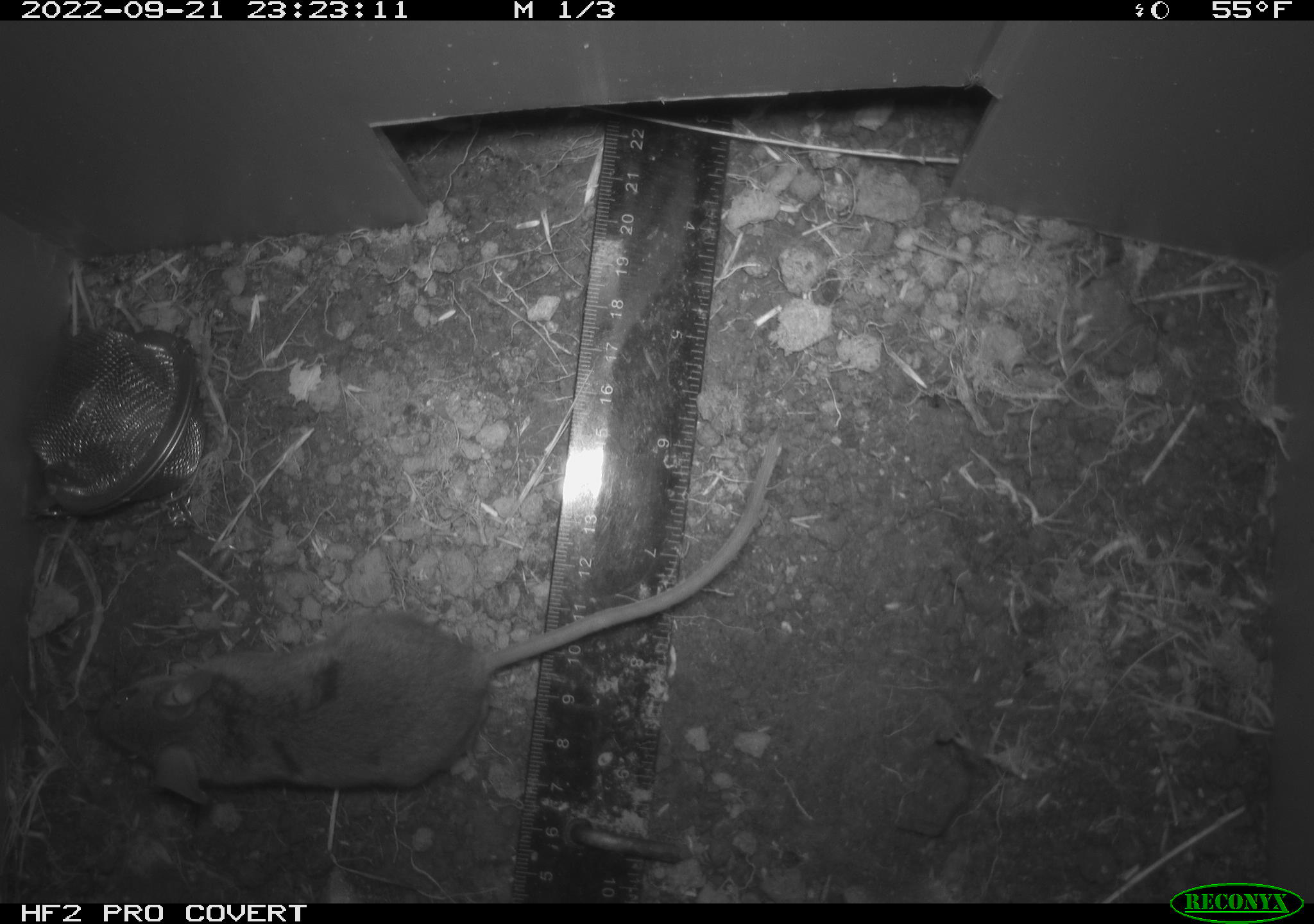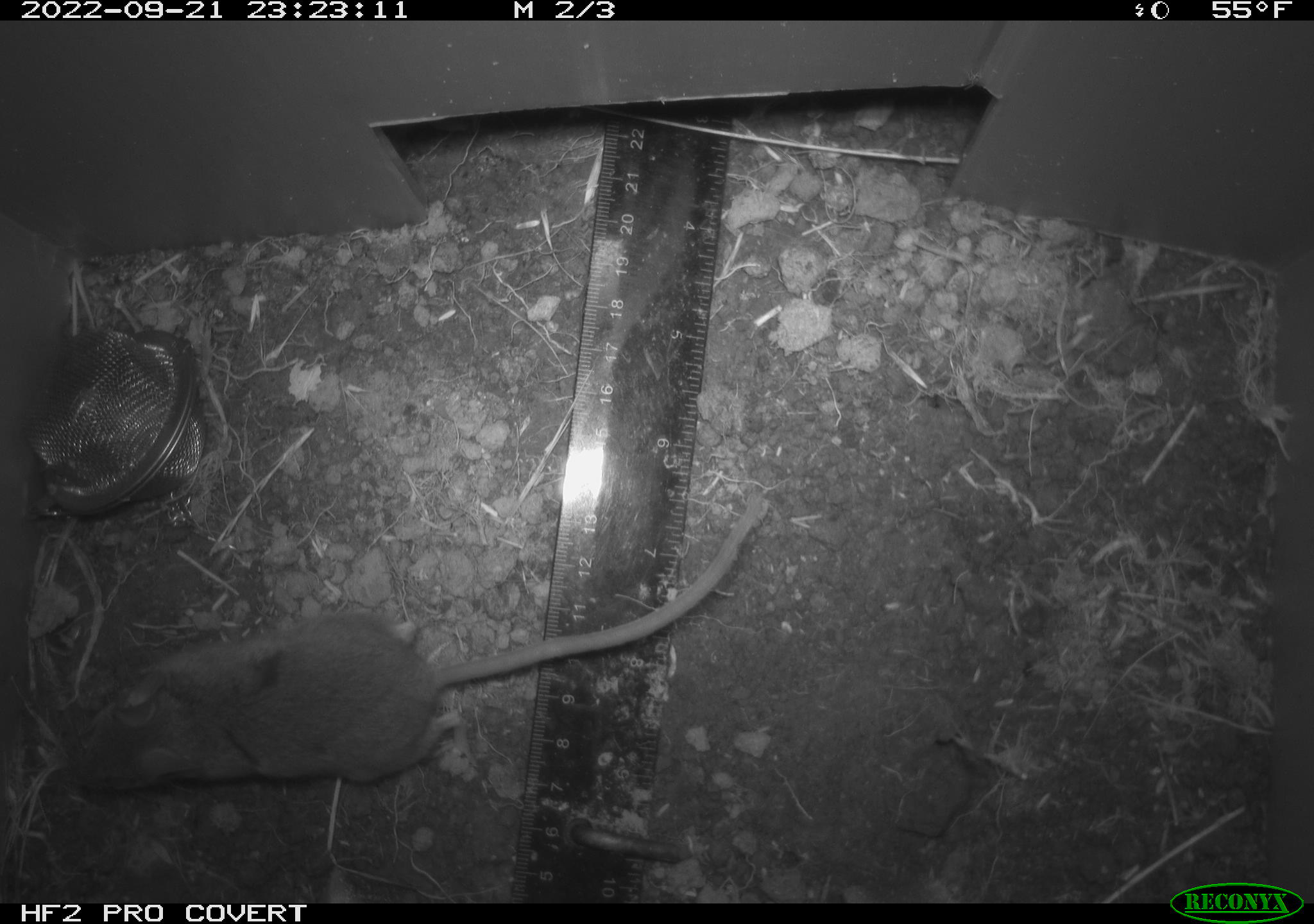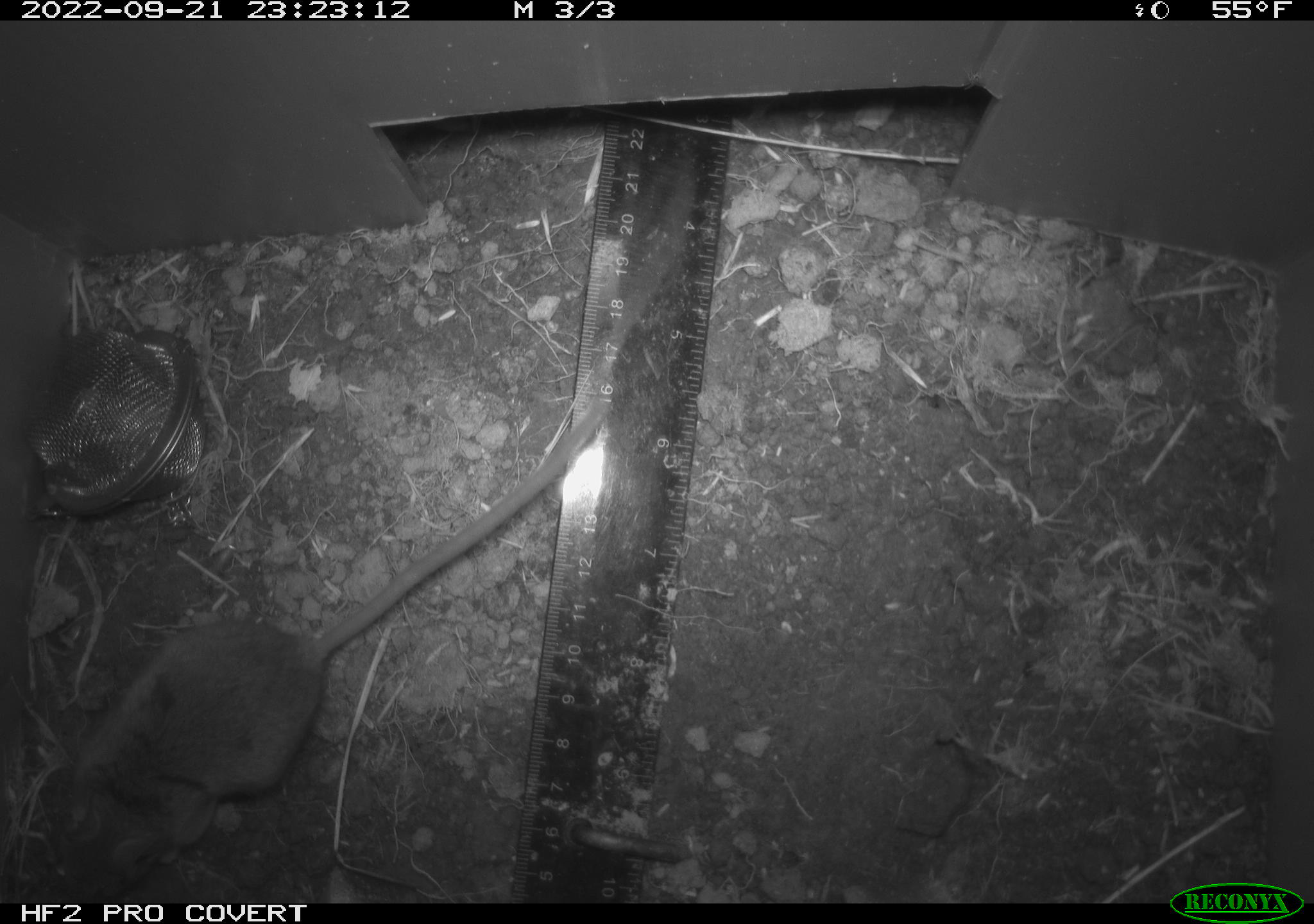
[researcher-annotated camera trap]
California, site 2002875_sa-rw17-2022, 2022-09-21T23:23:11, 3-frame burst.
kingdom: Animalia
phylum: Chordata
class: Mammalia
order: Rodentia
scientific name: Rodentia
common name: mouse species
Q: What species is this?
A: Mouse species (Rodentia).